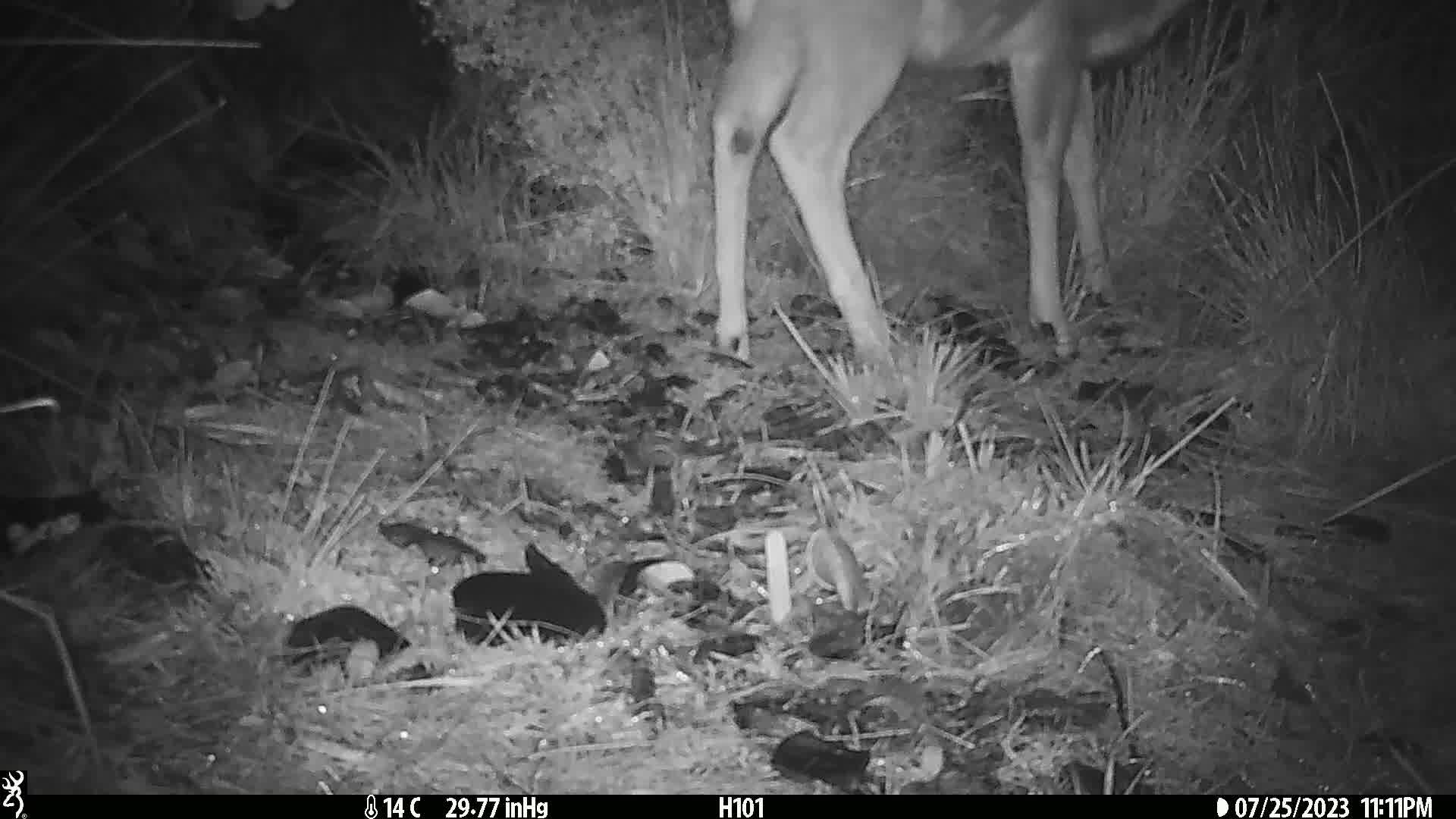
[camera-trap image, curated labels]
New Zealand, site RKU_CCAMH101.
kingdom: Animalia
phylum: Chordata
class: Mammalia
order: Artiodactyla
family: Cervidae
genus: Odocoileus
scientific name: Odocoileus virginianus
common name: white-tailed deer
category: white tailed deer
White tailed deer (white-tailed deer) (Odocoileus virginianus).